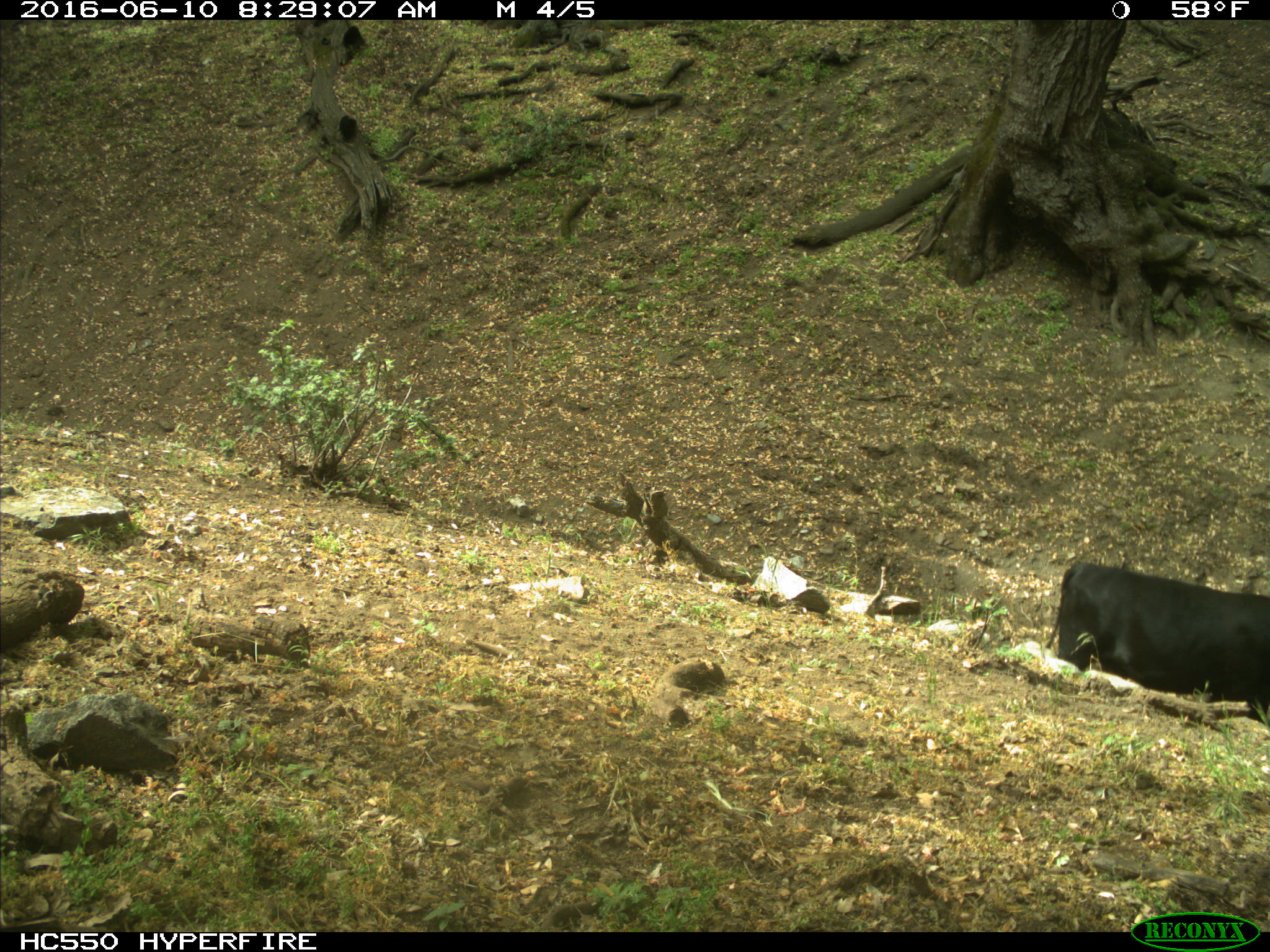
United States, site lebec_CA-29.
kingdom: Animalia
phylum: Chordata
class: Mammalia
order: Artiodactyla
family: Bovidae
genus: Bos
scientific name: Bos taurus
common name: domestic cow